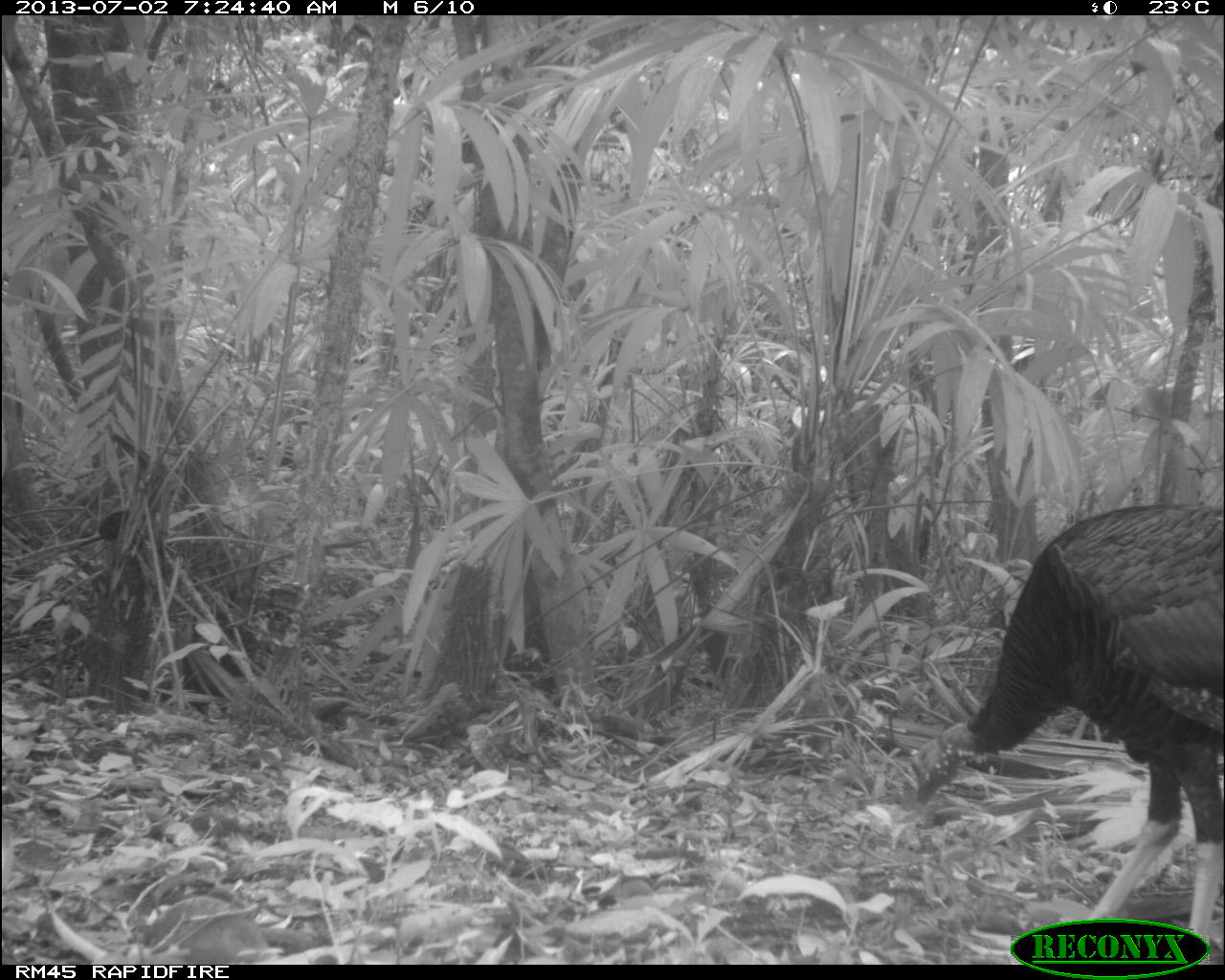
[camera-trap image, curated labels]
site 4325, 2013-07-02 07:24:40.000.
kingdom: Animalia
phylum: Chordata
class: Aves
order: Galliformes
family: Phasianidae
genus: Meleagris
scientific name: Meleagris ocellata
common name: ocellated turkey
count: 1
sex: male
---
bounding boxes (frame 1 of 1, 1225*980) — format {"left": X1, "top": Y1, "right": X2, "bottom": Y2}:
meleagris ocellata: {"left": 910, "top": 504, "right": 1225, "bottom": 955}